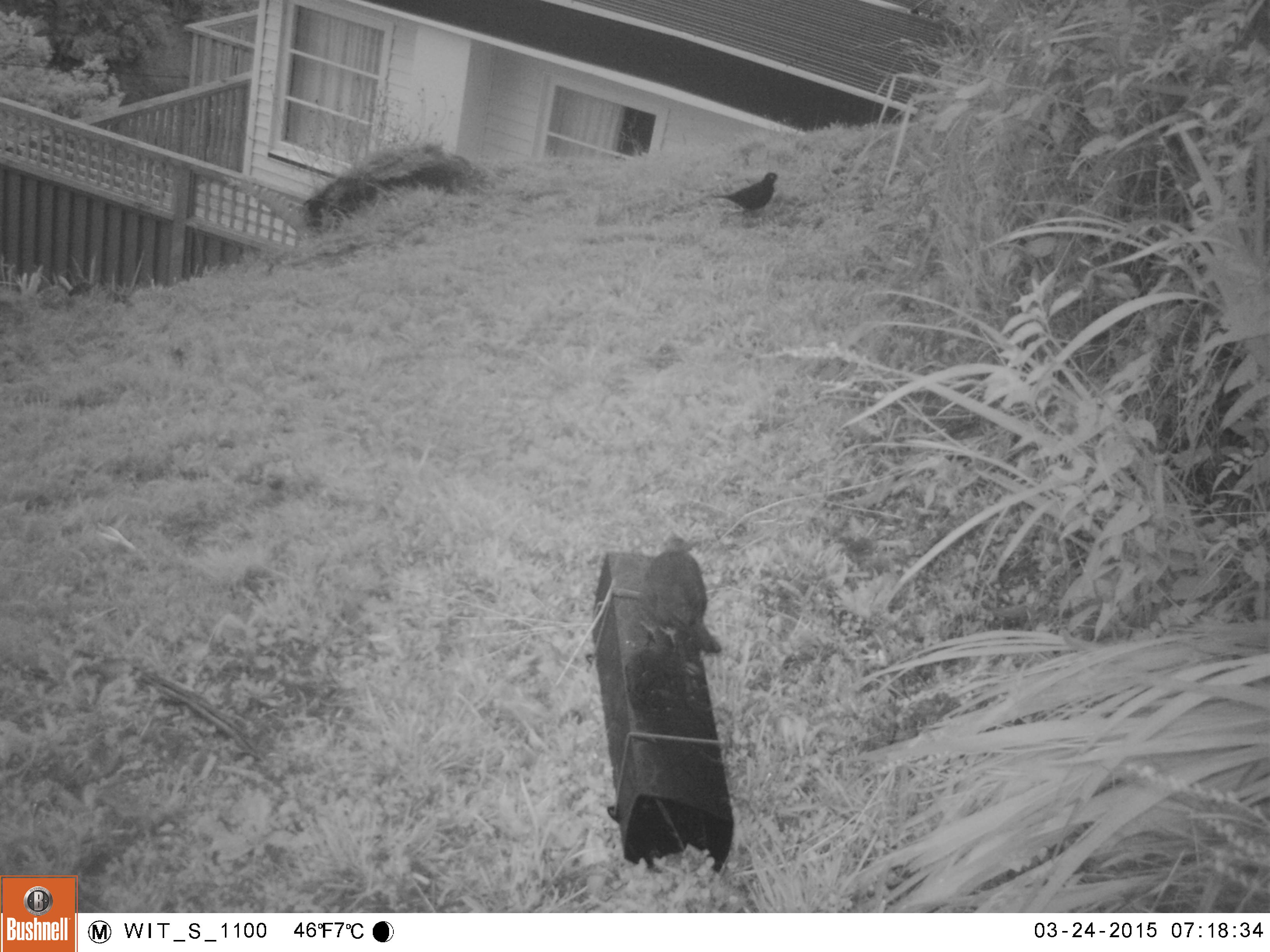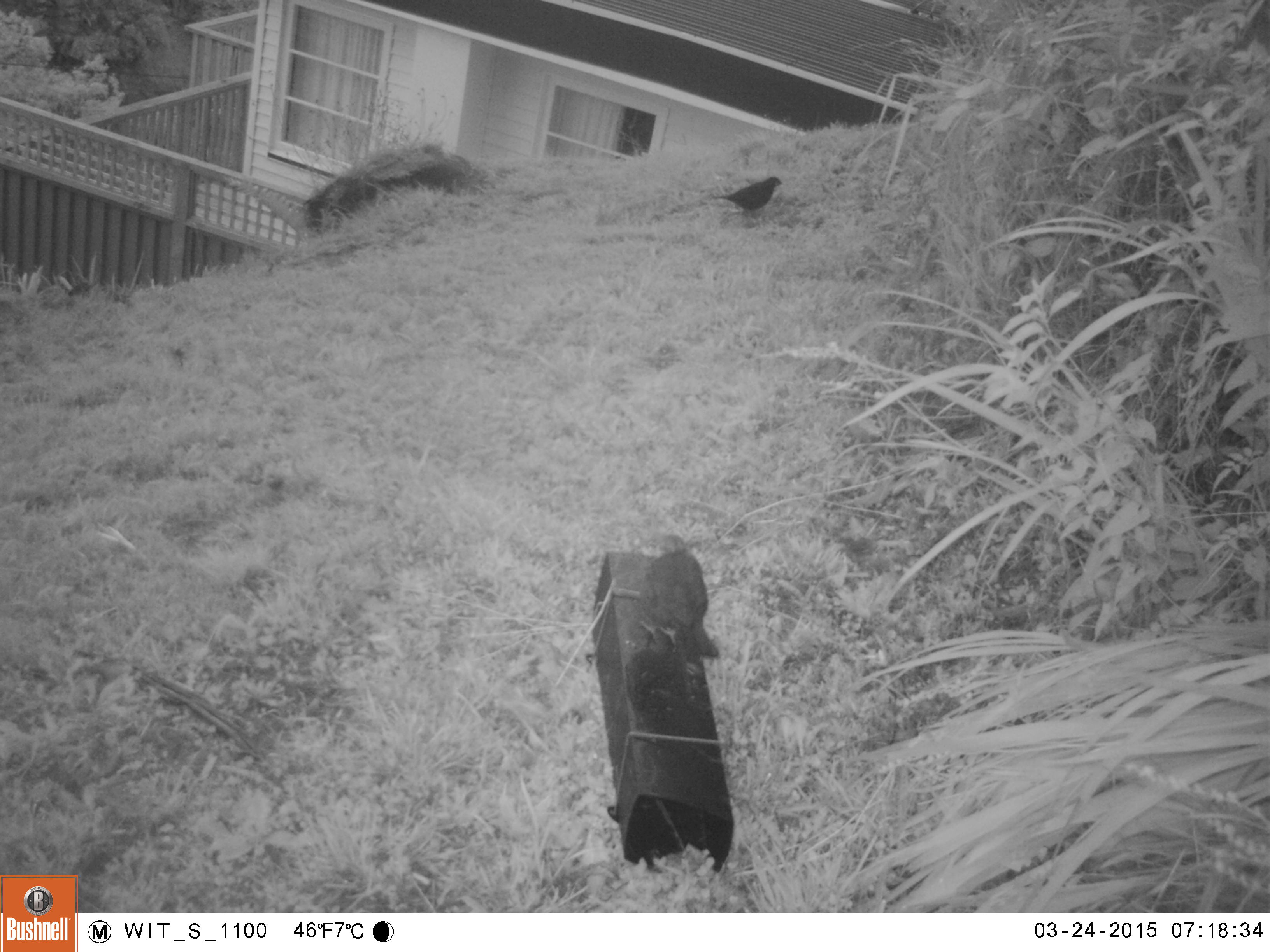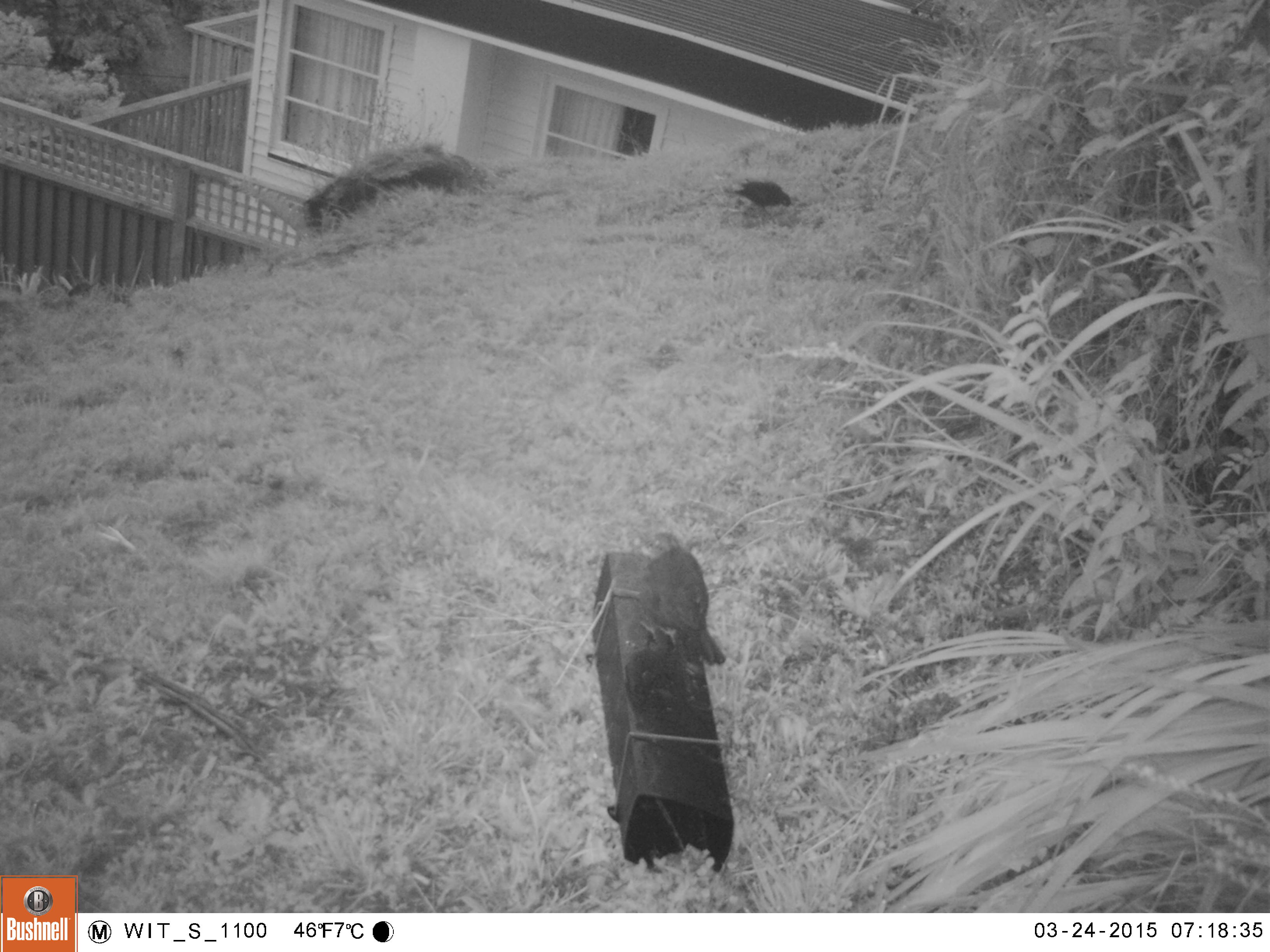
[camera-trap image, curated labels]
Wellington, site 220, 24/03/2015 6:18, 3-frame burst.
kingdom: Animalia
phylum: Chordata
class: Aves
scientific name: Aves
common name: bird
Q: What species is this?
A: Bird (Aves).